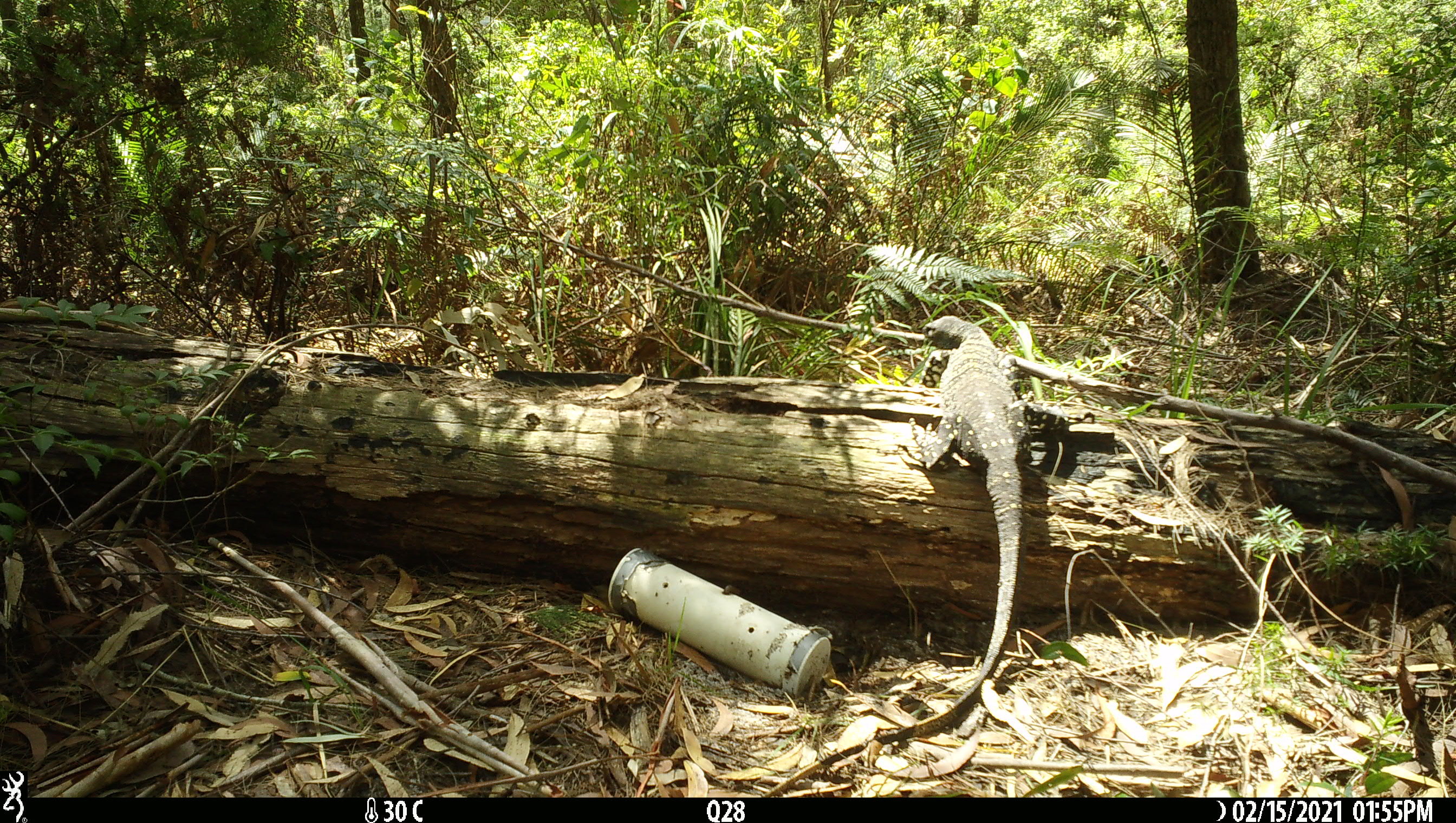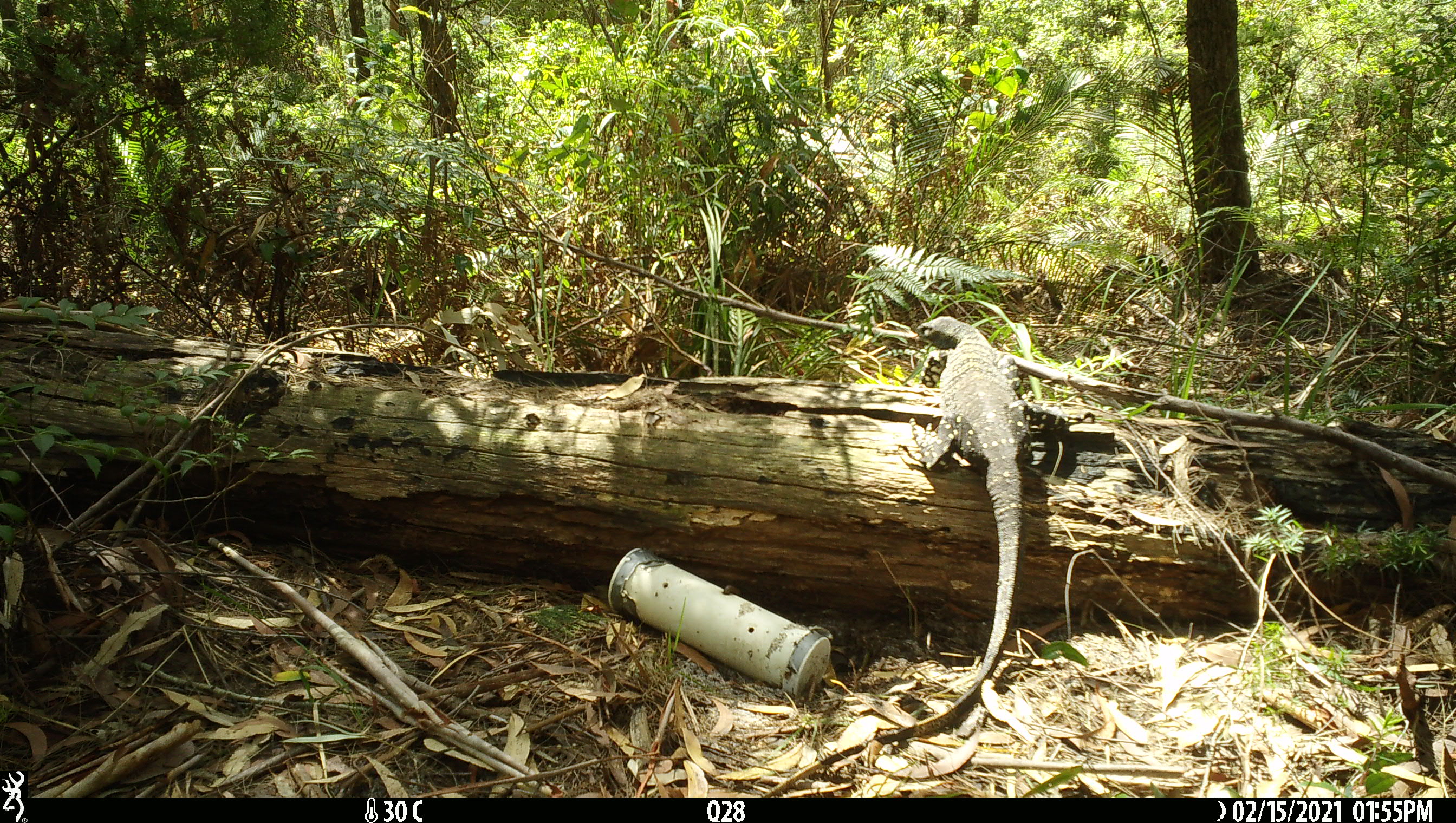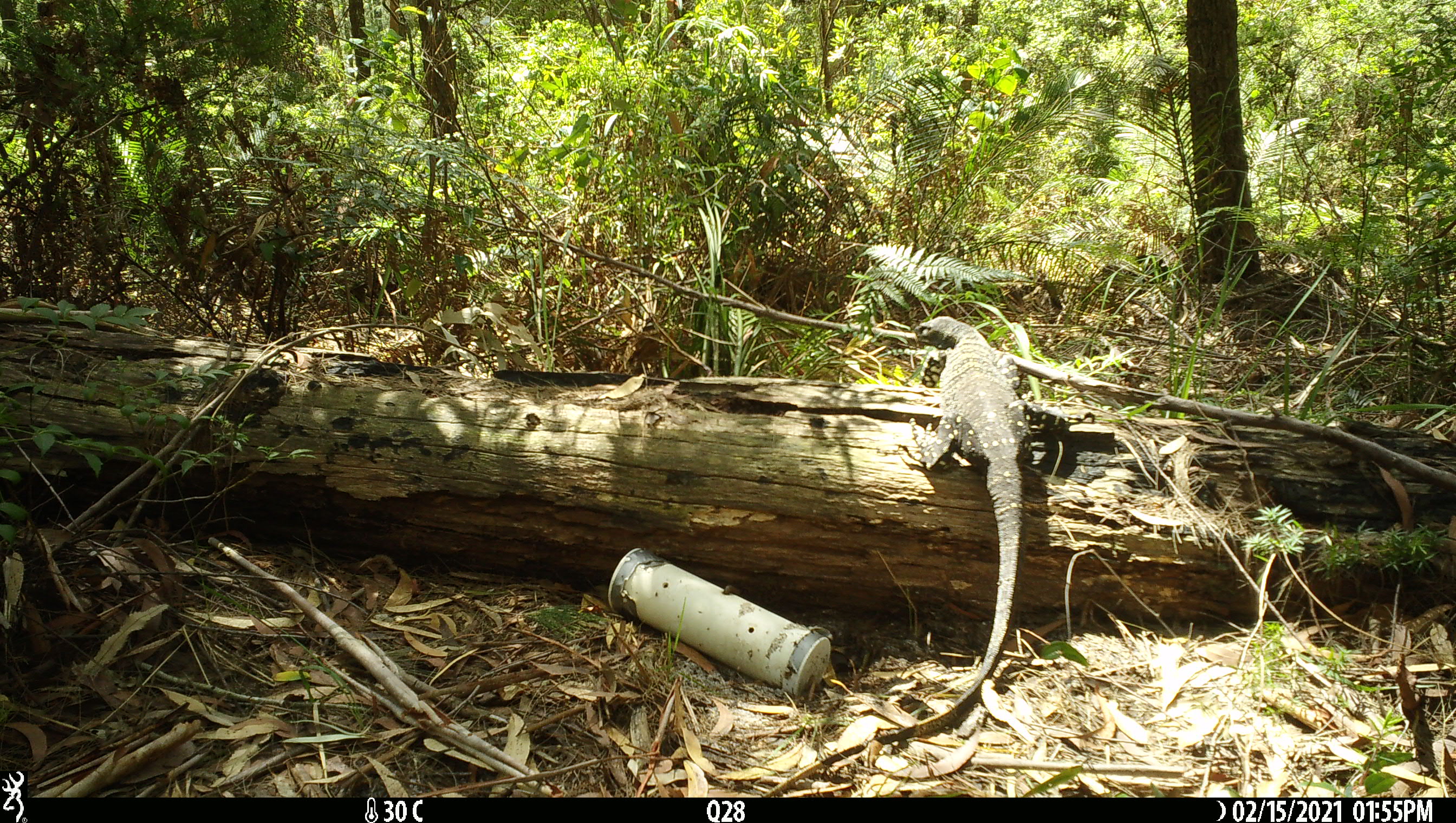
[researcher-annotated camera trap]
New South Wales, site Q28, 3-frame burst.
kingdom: Animalia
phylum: Chordata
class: Reptilia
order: Squamata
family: Varanidae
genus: Varanus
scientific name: Varanus varius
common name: lace monitor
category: goanna